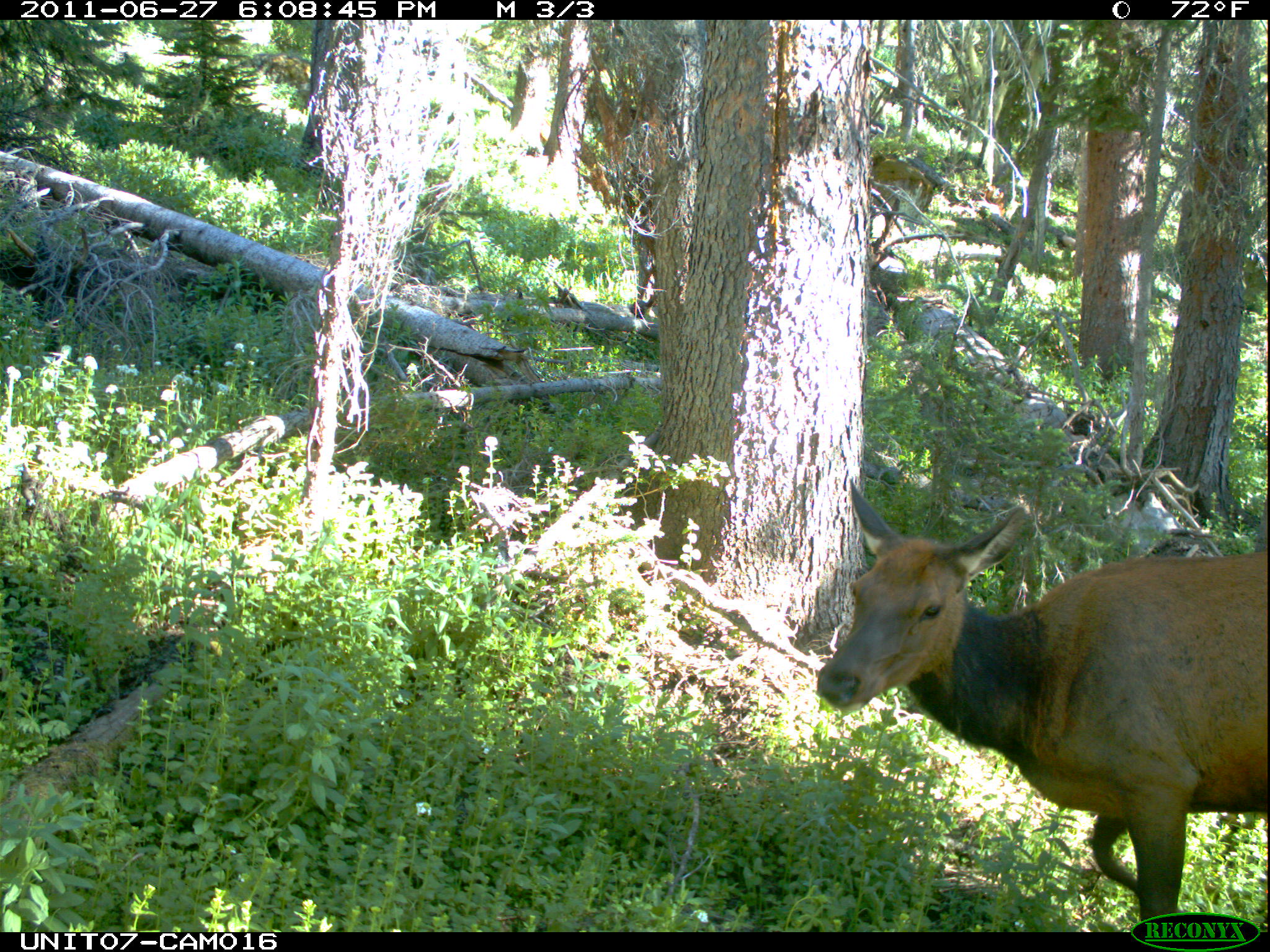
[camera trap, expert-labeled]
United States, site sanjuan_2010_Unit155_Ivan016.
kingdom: Animalia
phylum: Chordata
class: Mammalia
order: Artiodactyla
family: Cervidae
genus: Cervus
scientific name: Cervus elaphus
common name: red deer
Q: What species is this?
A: Cervus elaphus (red deer).